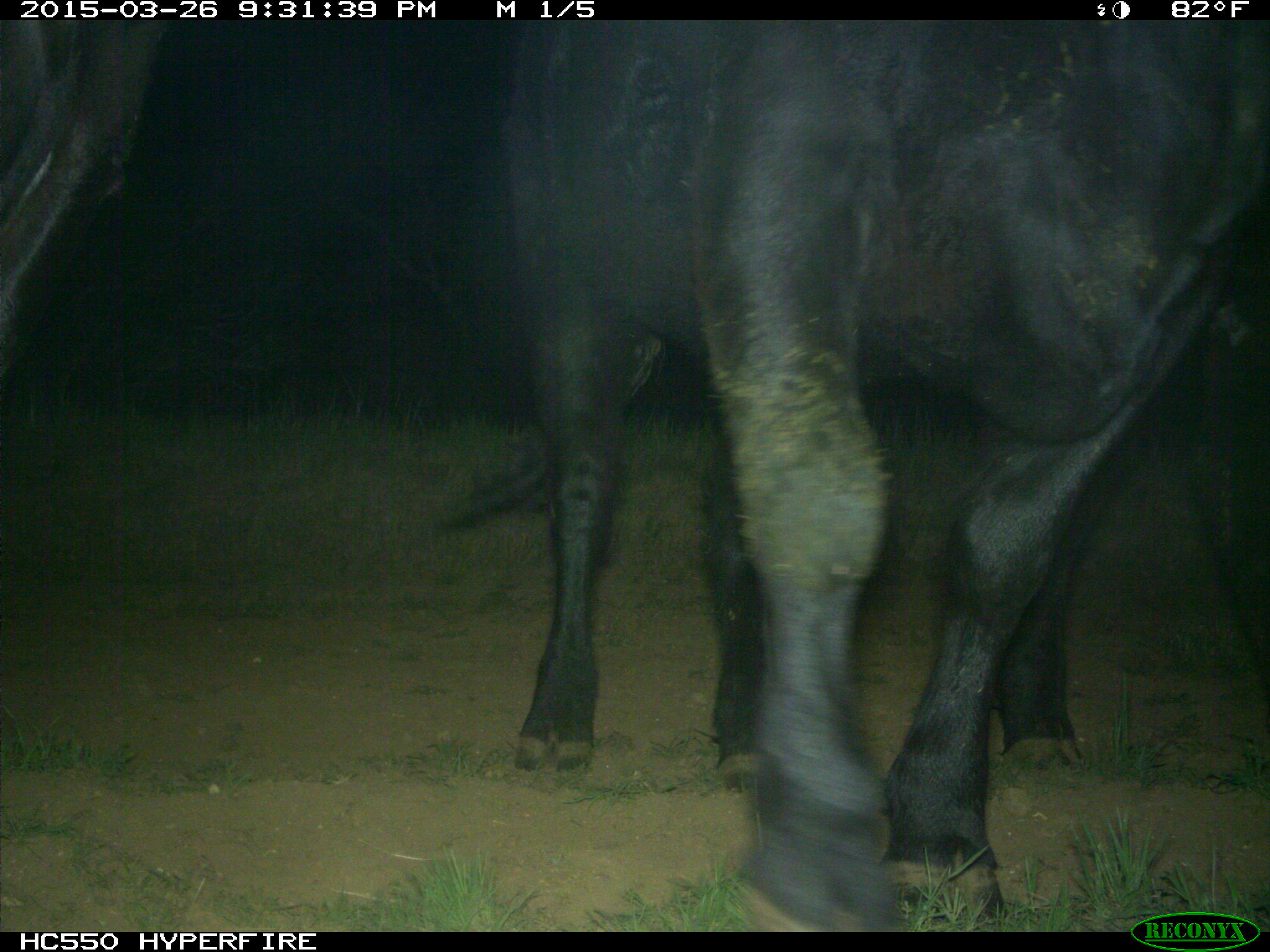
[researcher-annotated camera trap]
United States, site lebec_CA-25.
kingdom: Animalia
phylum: Chordata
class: Mammalia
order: Artiodactyla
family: Bovidae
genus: Bos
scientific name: Bos taurus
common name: domestic cow